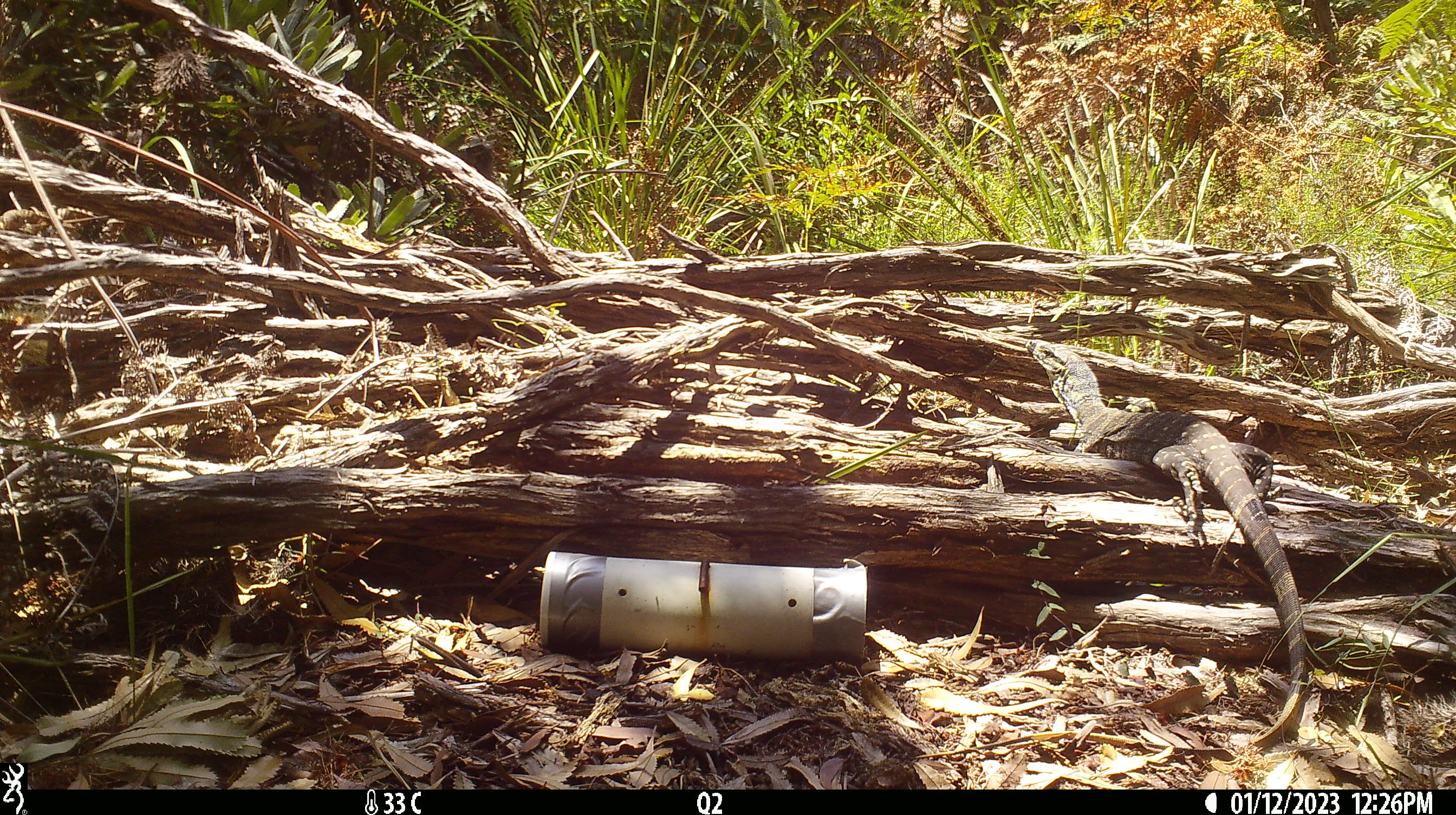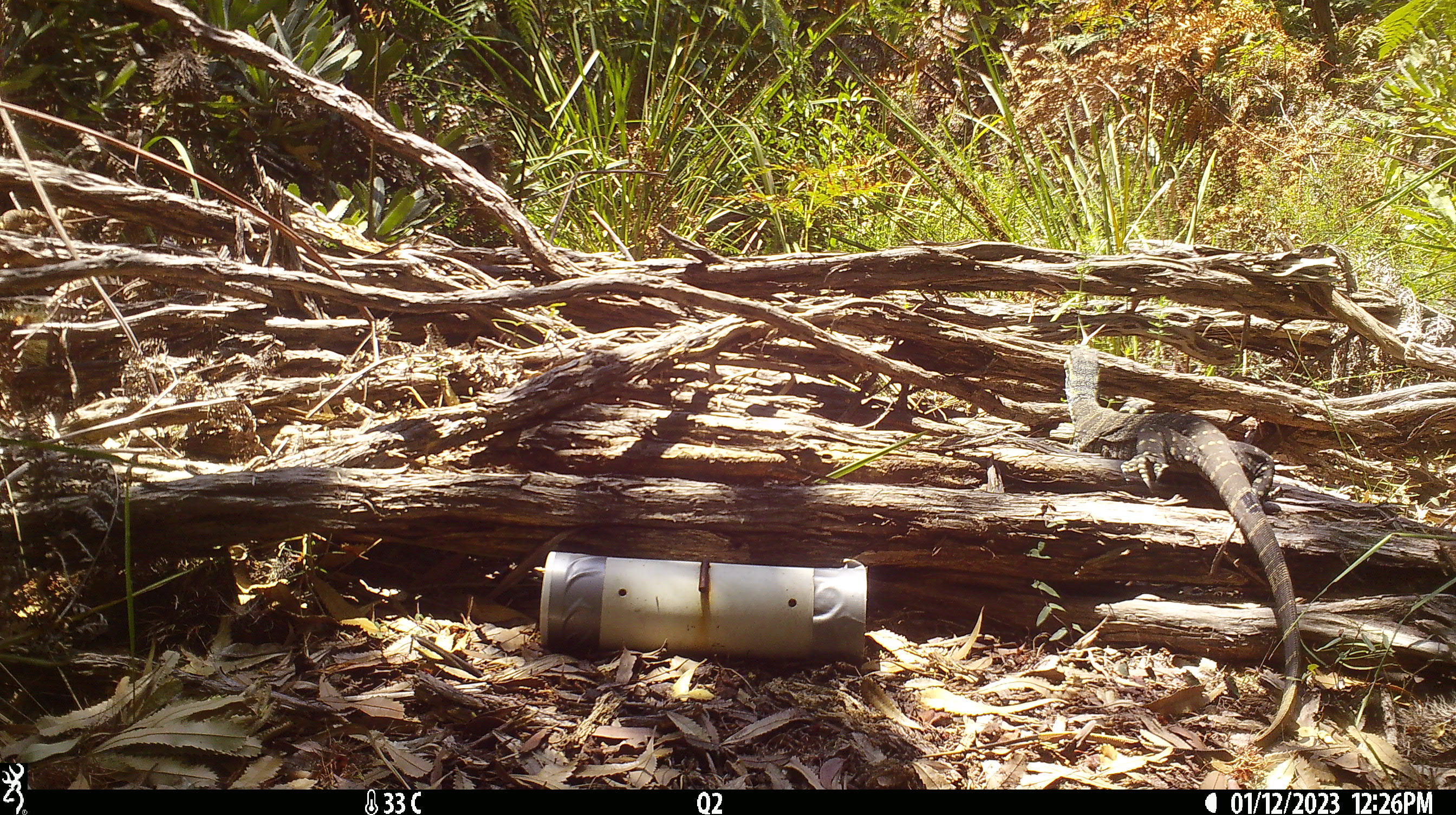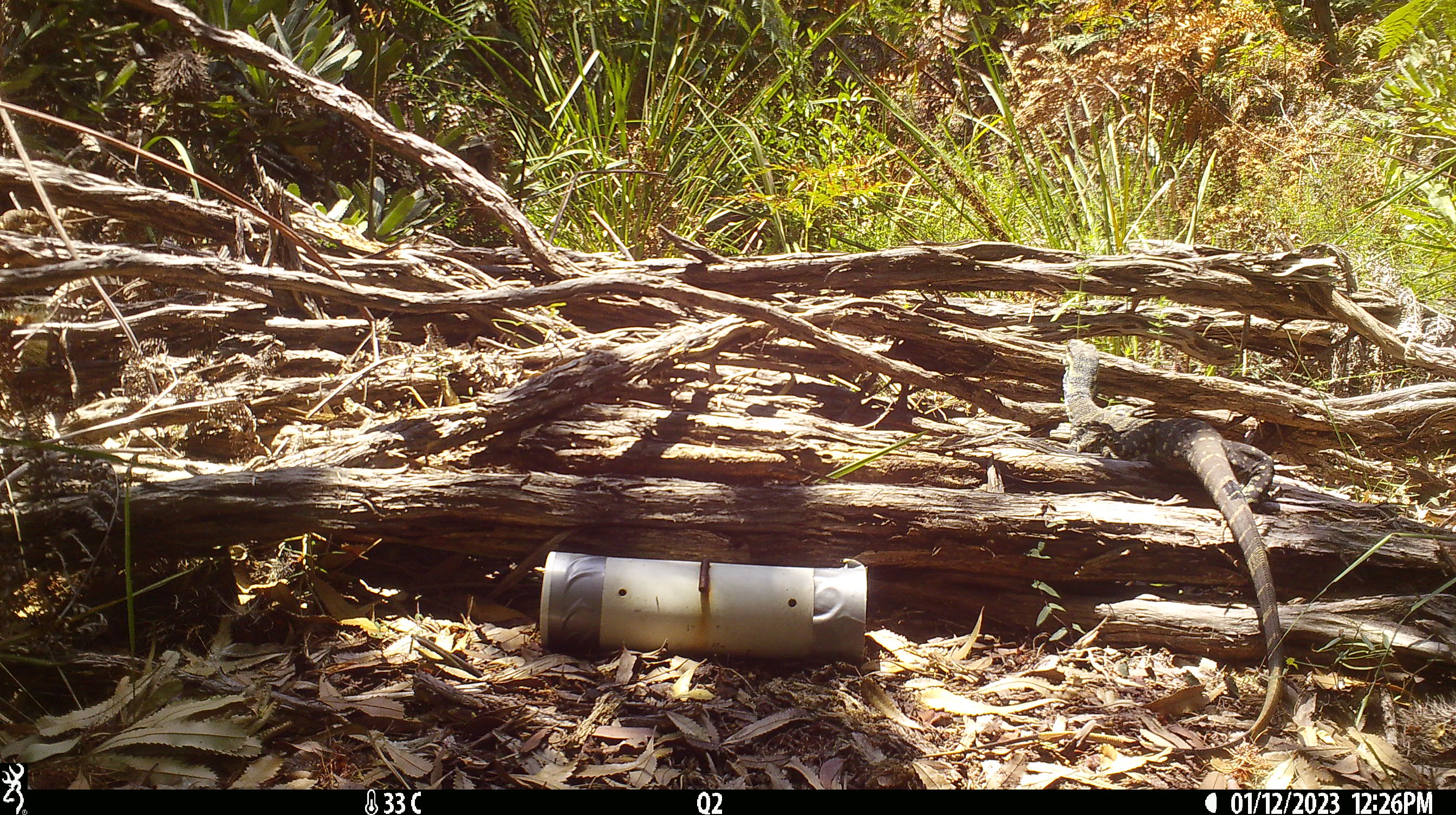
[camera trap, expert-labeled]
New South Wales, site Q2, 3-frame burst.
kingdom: Animalia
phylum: Chordata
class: Reptilia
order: Squamata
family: Varanidae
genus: Varanus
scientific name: Varanus varius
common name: lace monitor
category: goanna